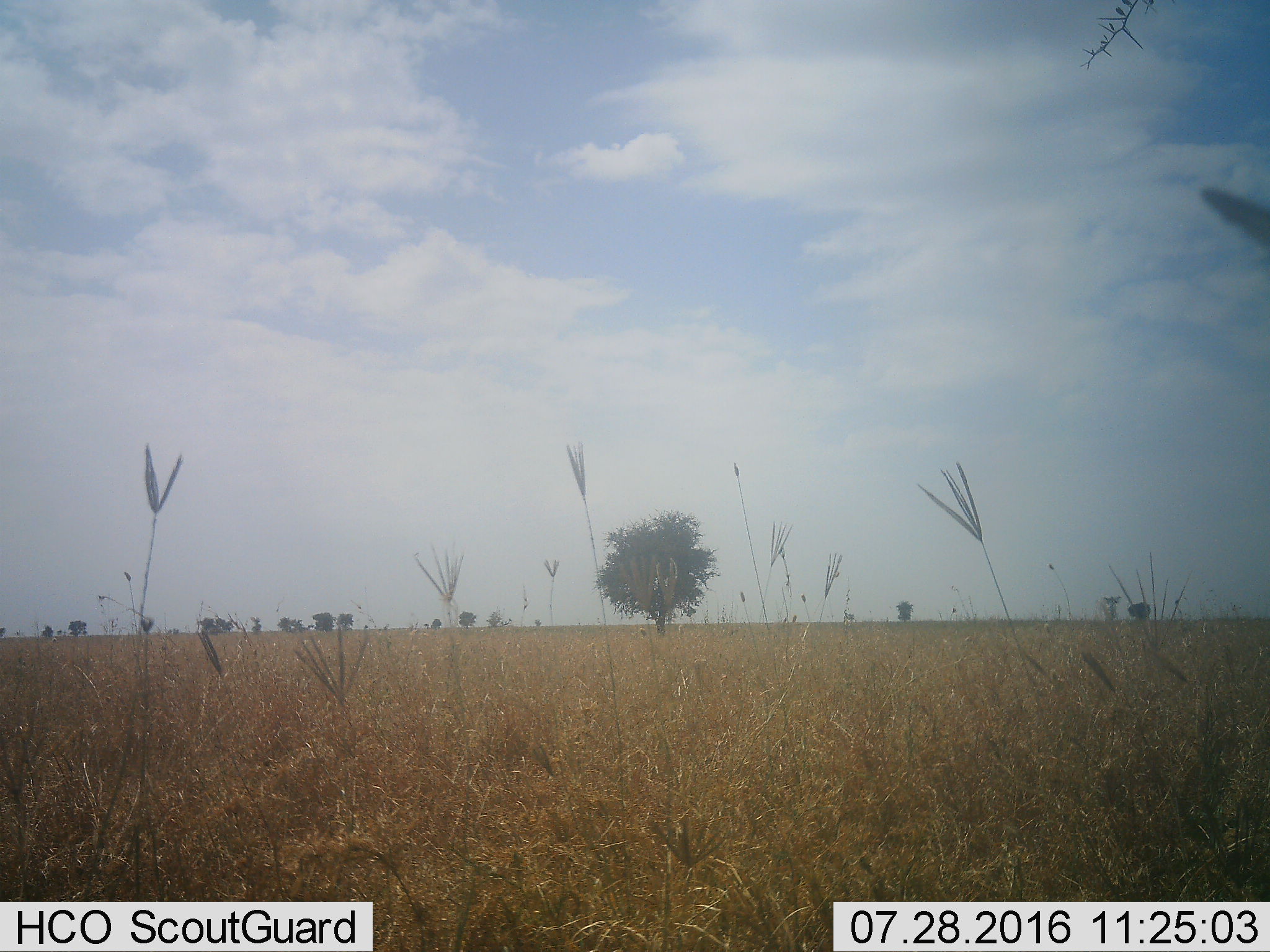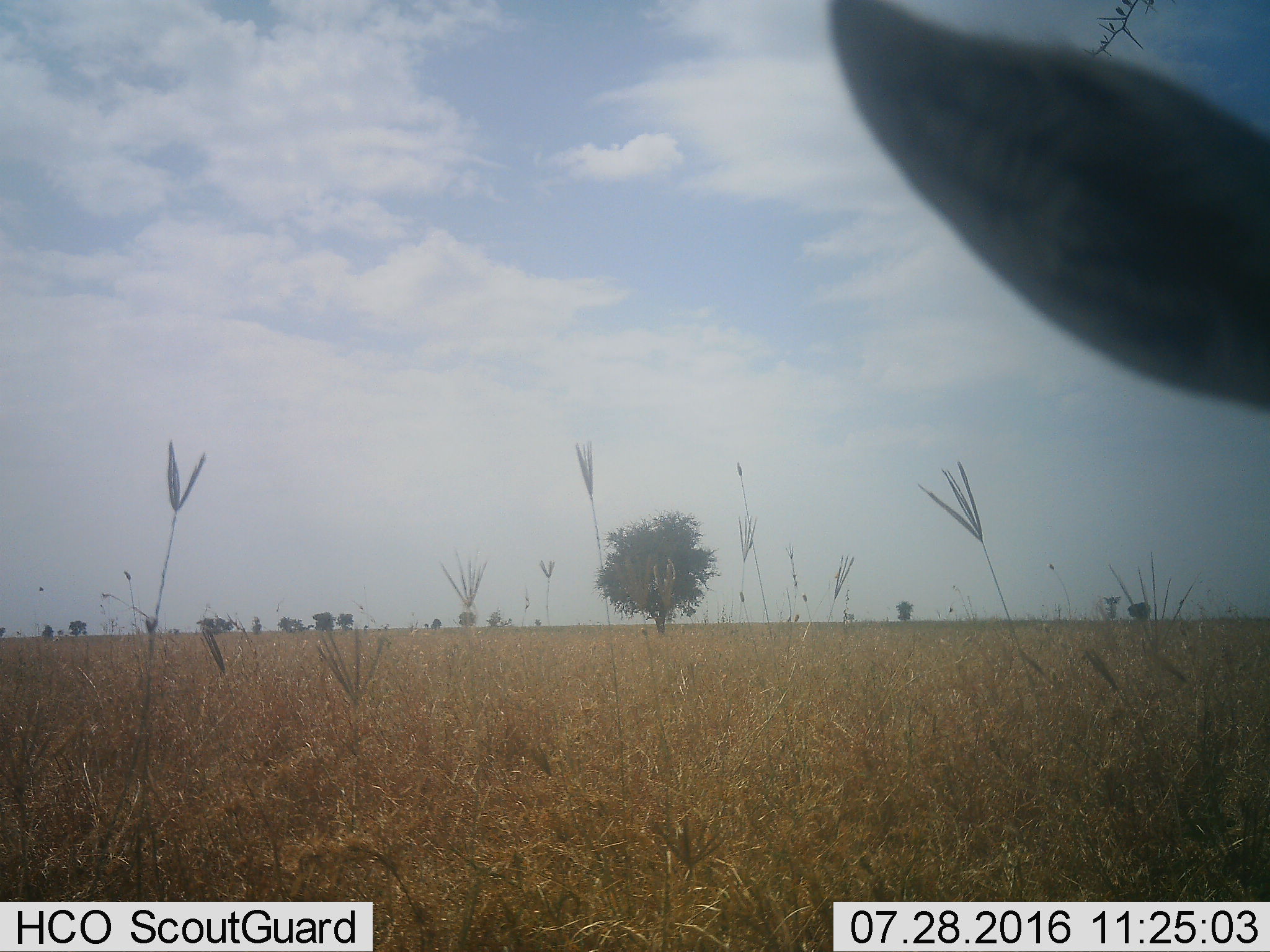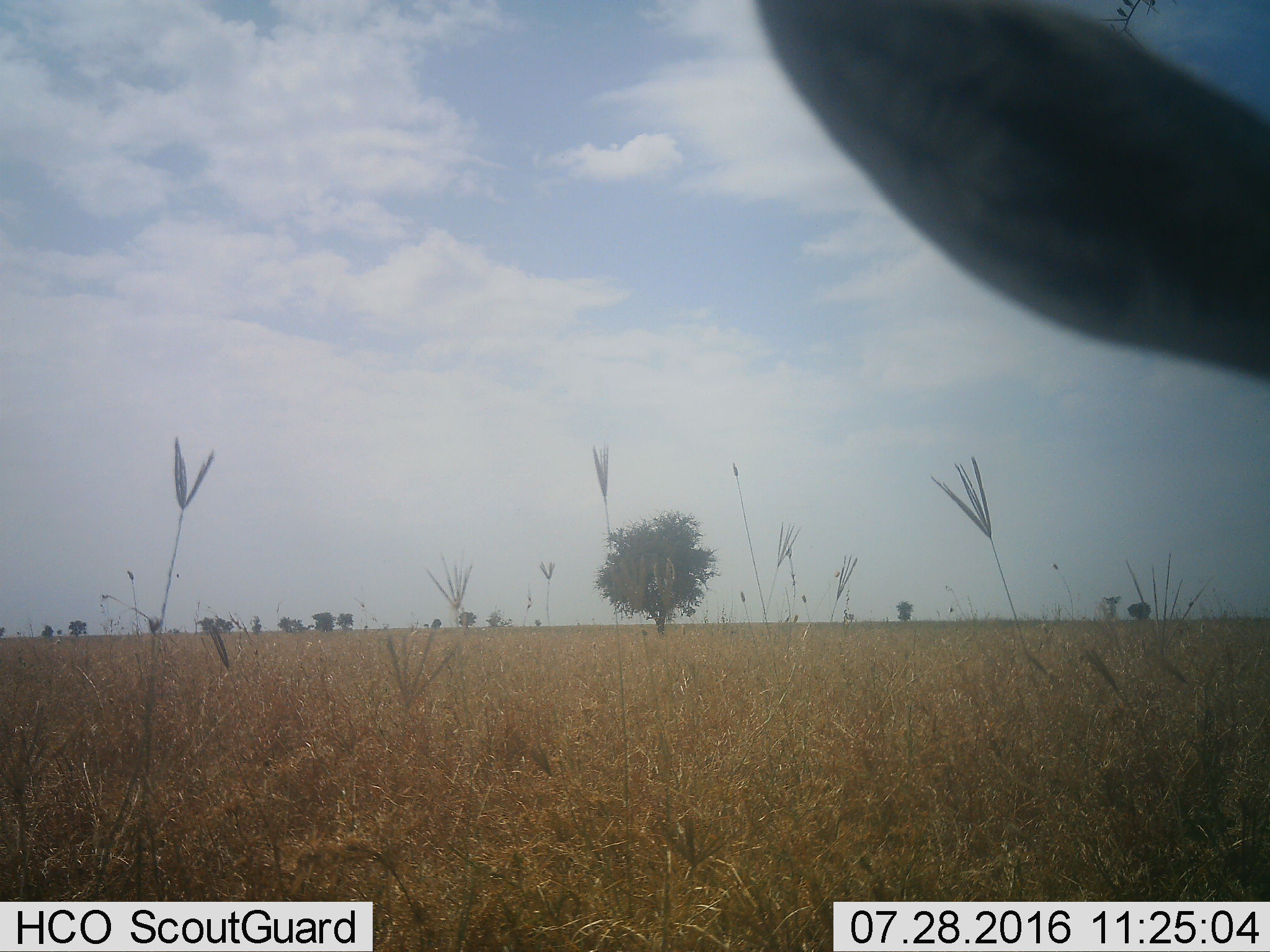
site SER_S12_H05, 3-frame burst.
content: unidentified animal